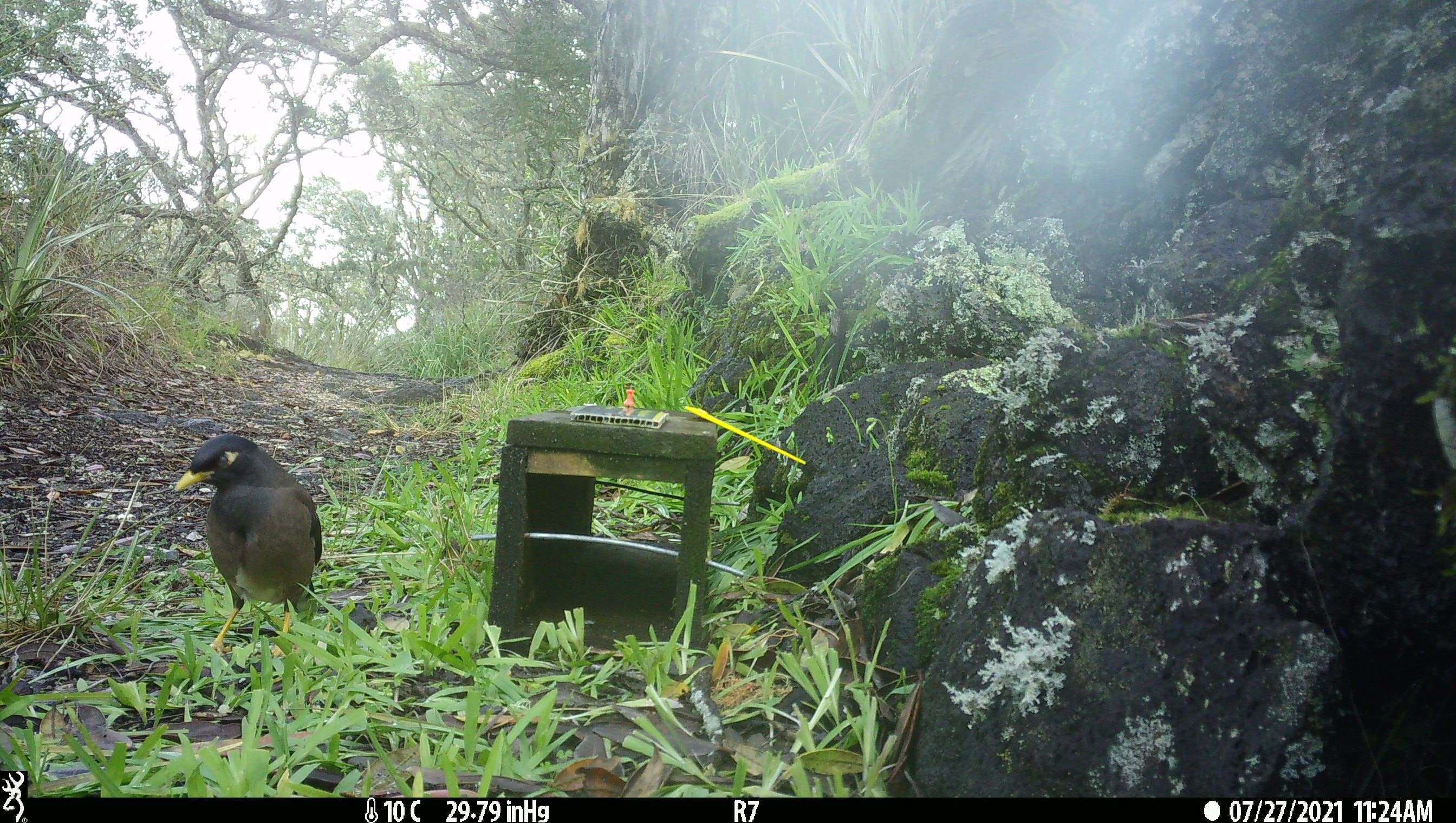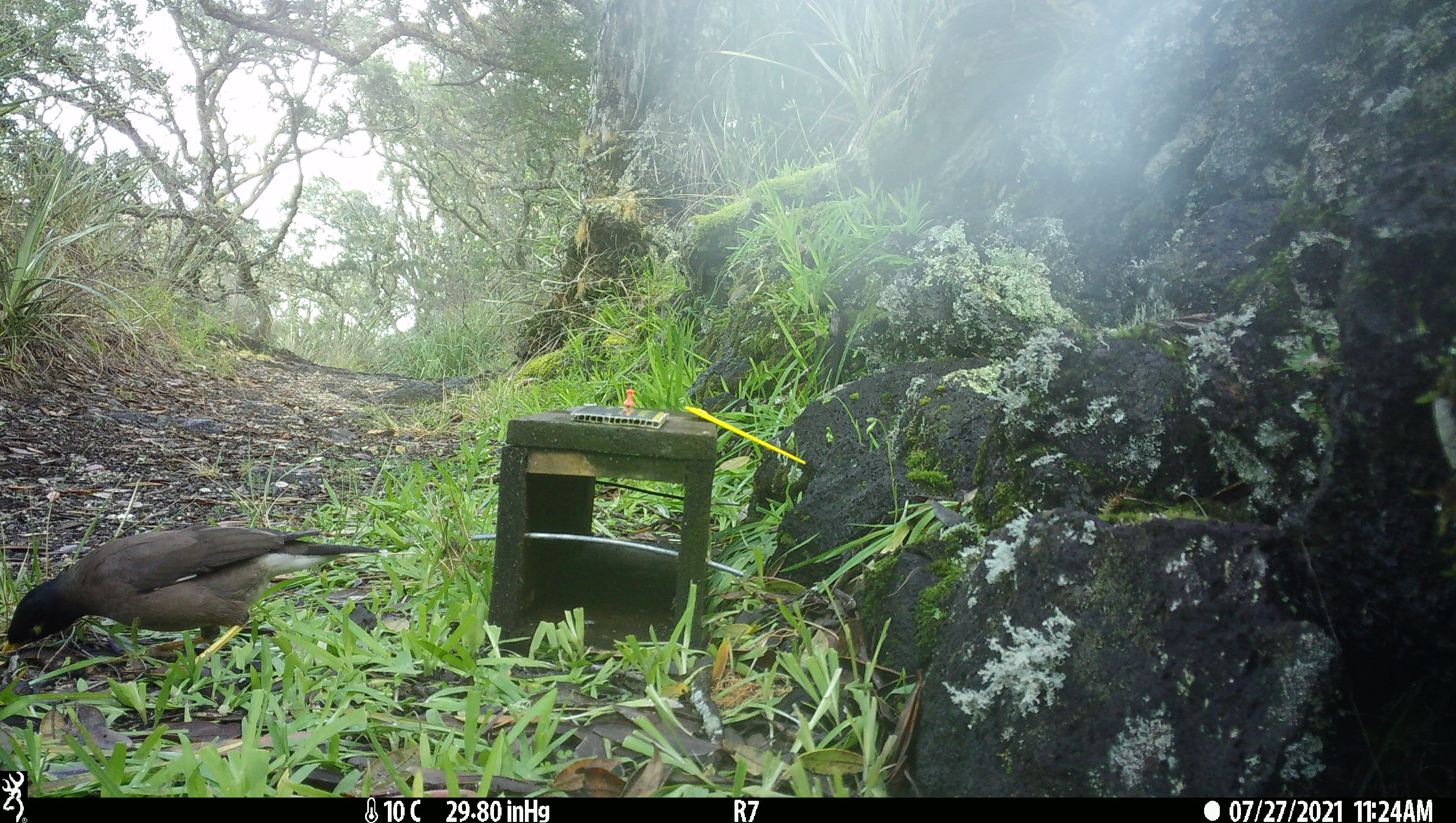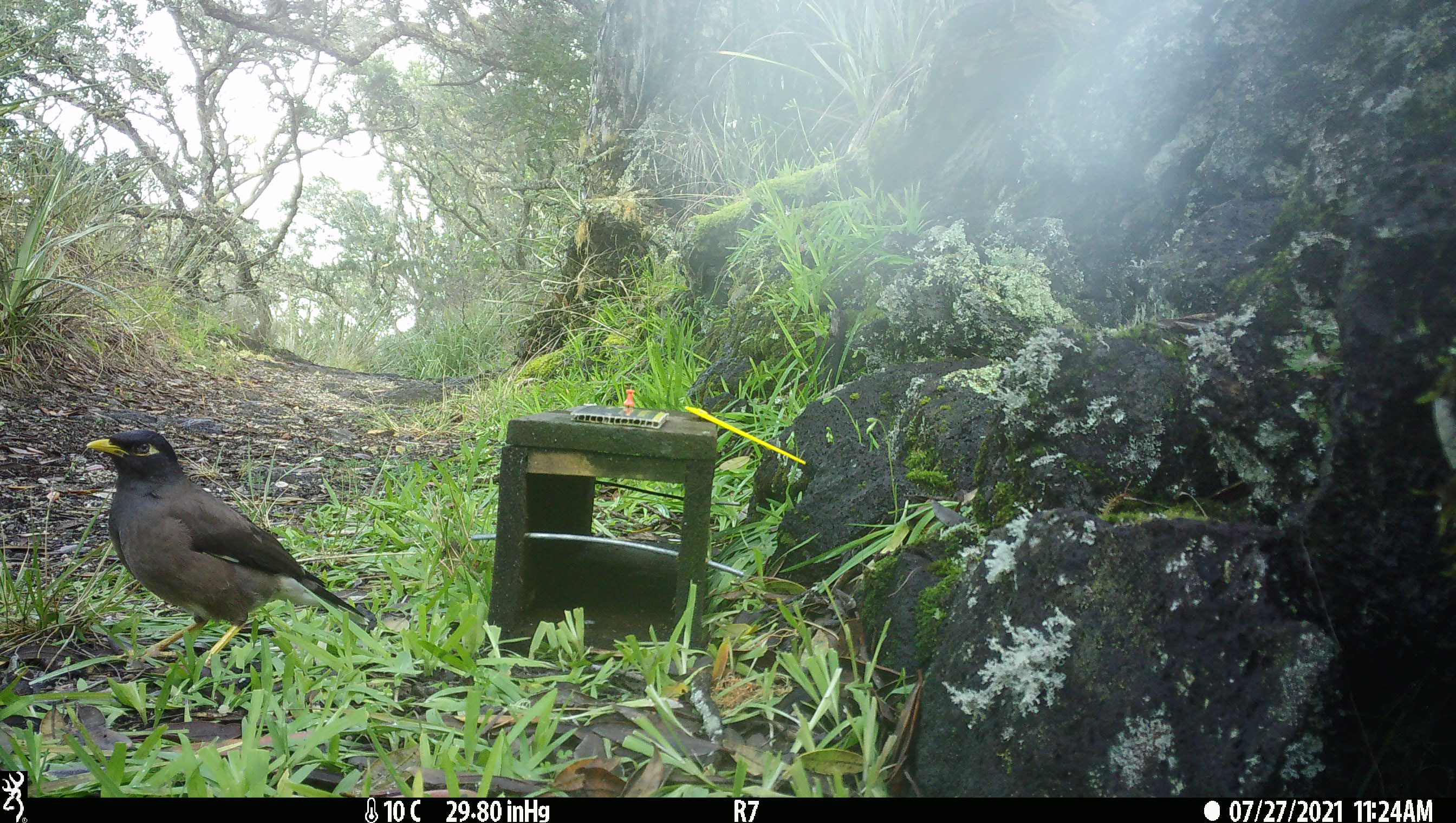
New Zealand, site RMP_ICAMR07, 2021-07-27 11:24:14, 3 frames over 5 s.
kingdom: Animalia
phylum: Chordata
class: Aves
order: Passeriformes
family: Sturnidae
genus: Acridotheres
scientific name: Acridotheres tristis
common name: common myna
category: myna